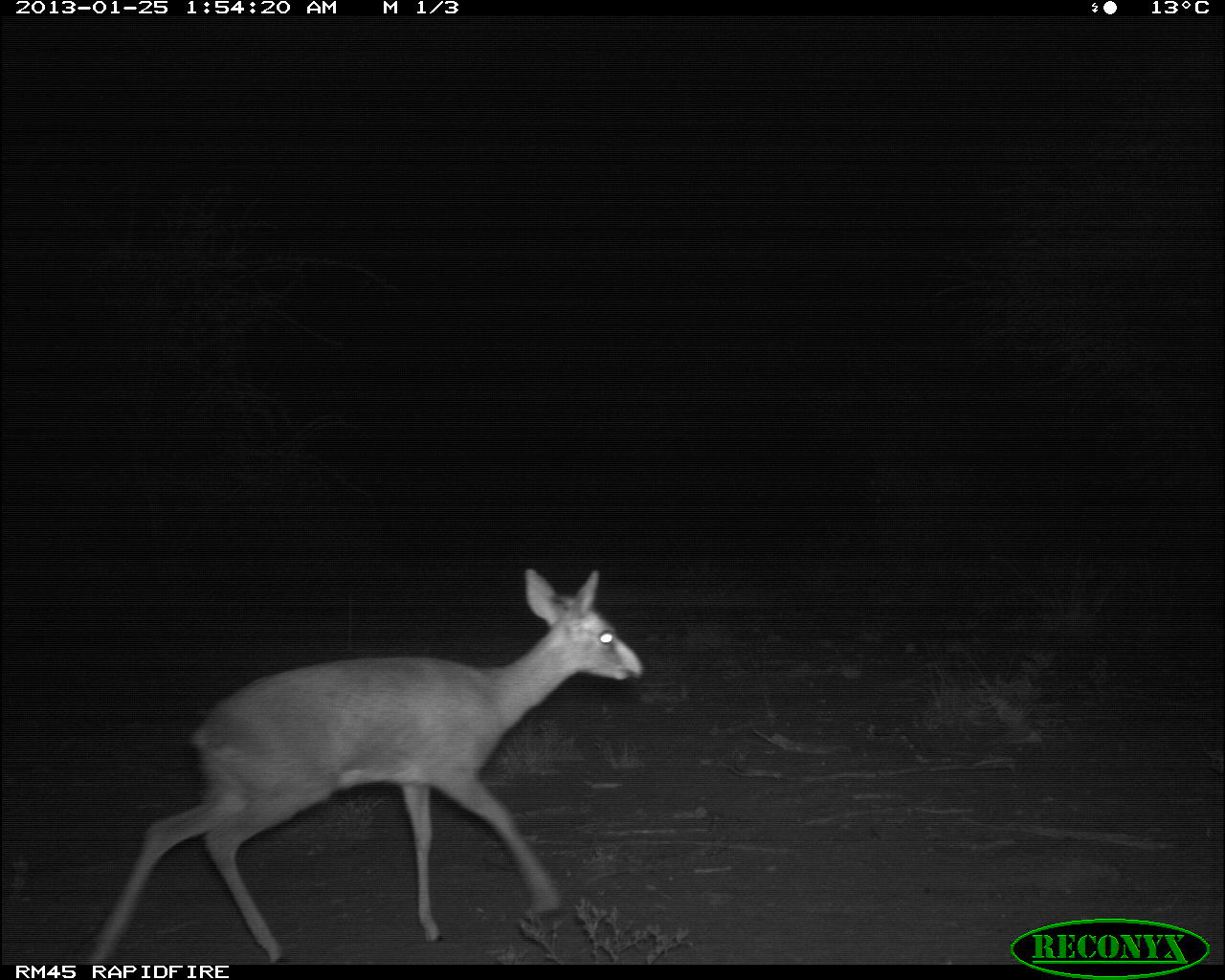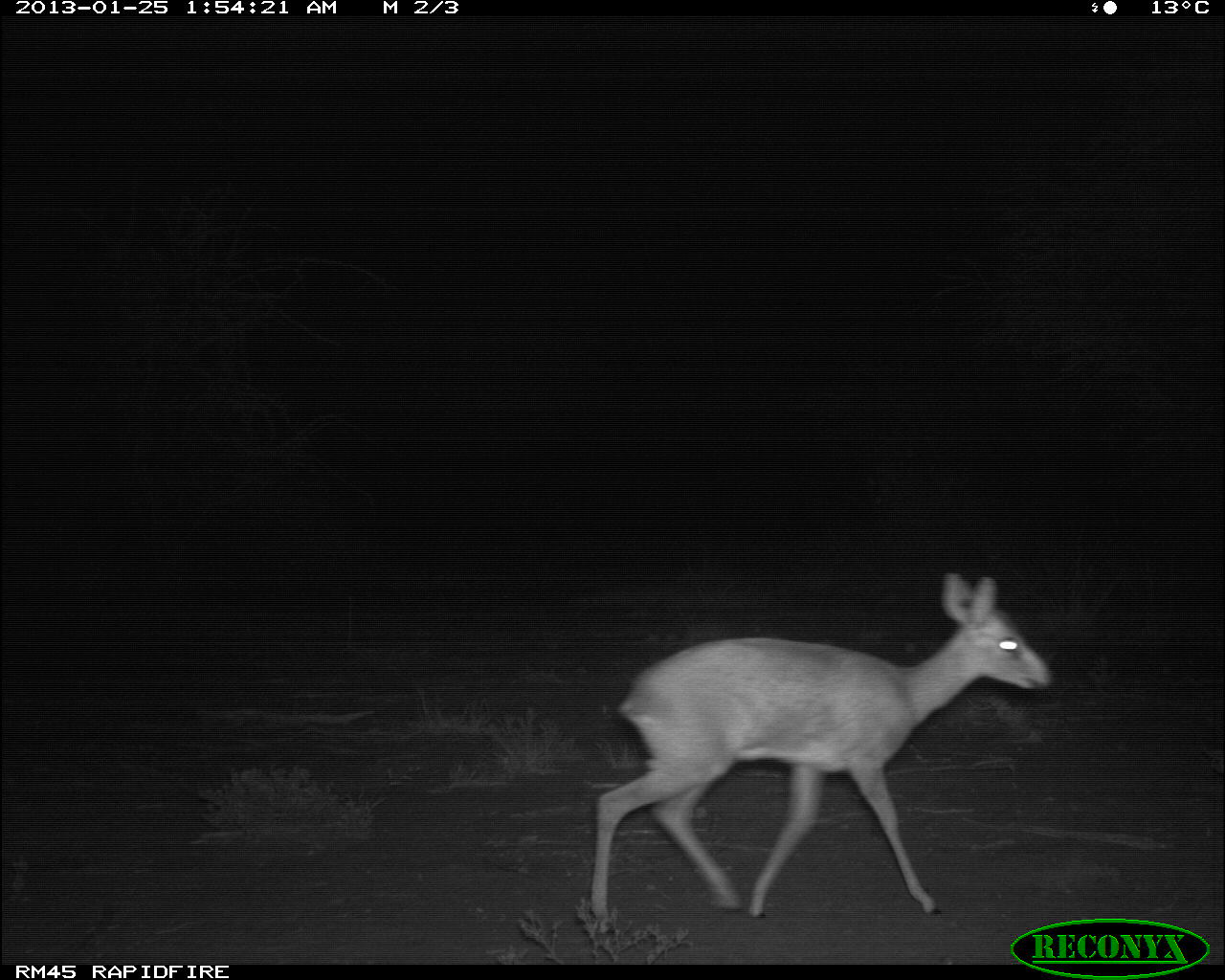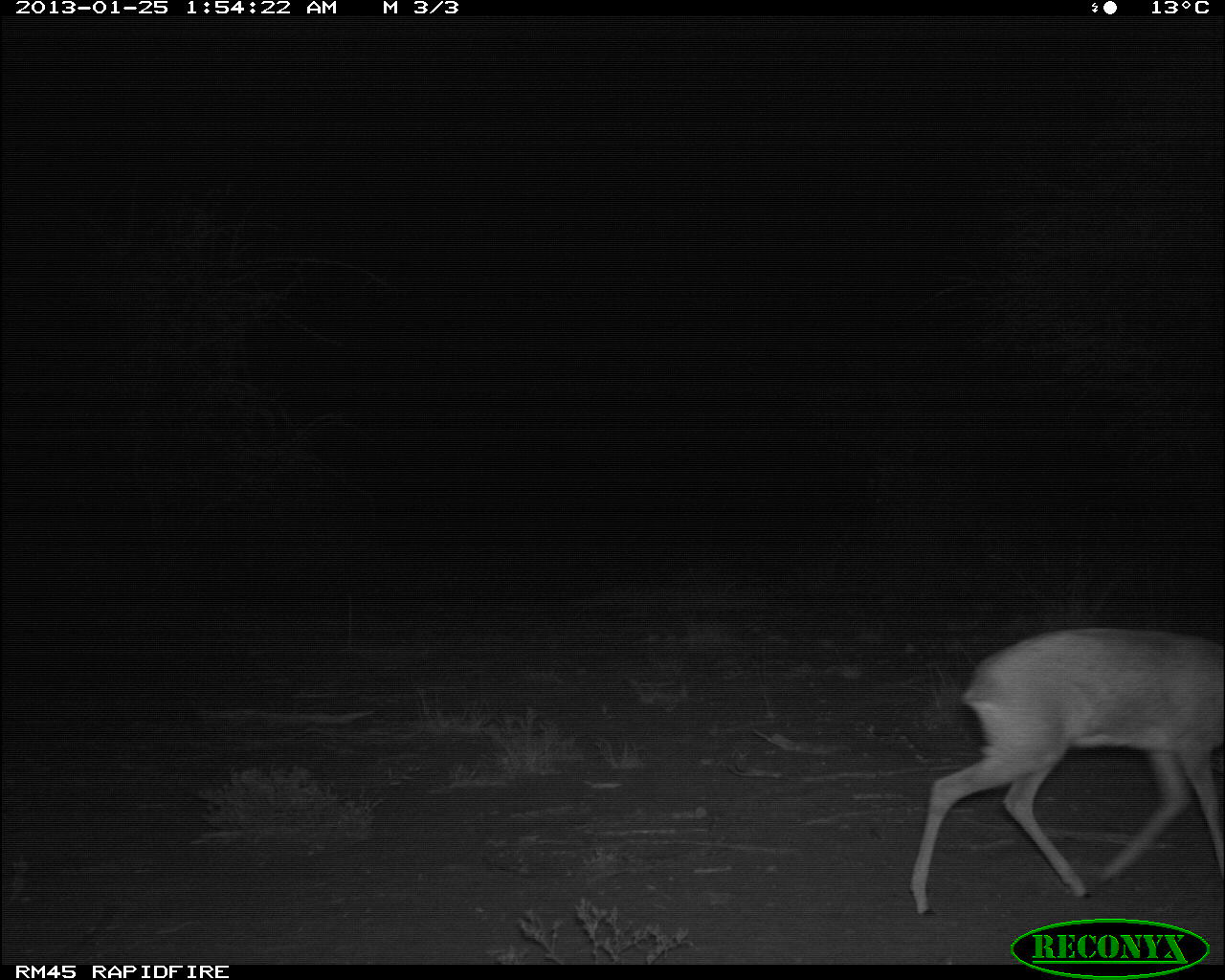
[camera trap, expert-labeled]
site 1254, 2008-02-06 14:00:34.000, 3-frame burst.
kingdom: Animalia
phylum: Chordata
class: Mammalia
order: Artiodactyla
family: Bovidae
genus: Tragelaphus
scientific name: Tragelaphus oryx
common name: eland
Tragelaphus oryx (eland), count 2.